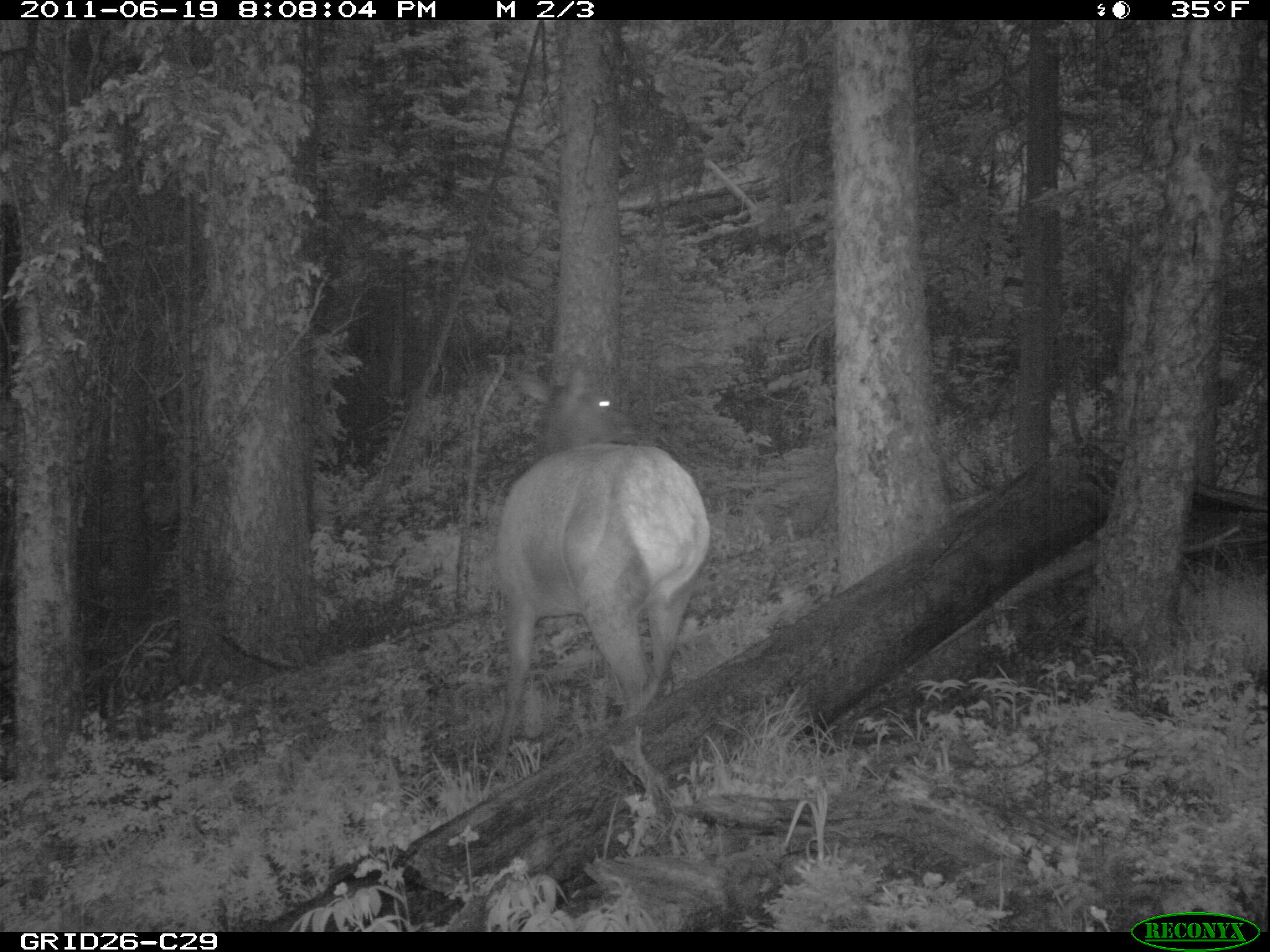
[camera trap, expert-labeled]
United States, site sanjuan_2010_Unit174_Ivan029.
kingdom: Animalia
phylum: Chordata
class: Mammalia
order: Artiodactyla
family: Cervidae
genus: Cervus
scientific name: Cervus elaphus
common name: red deer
Cervus elaphus (red deer).